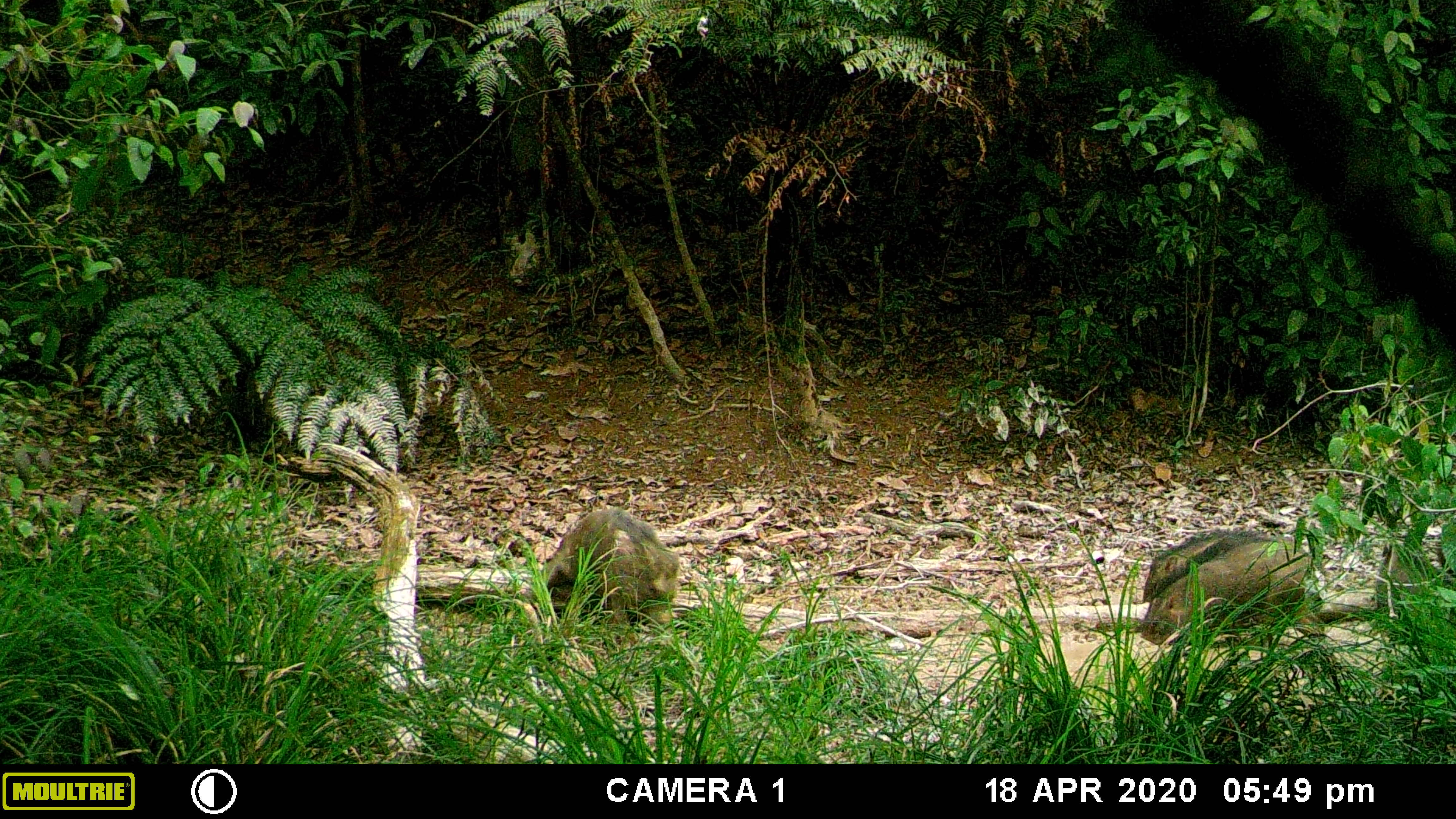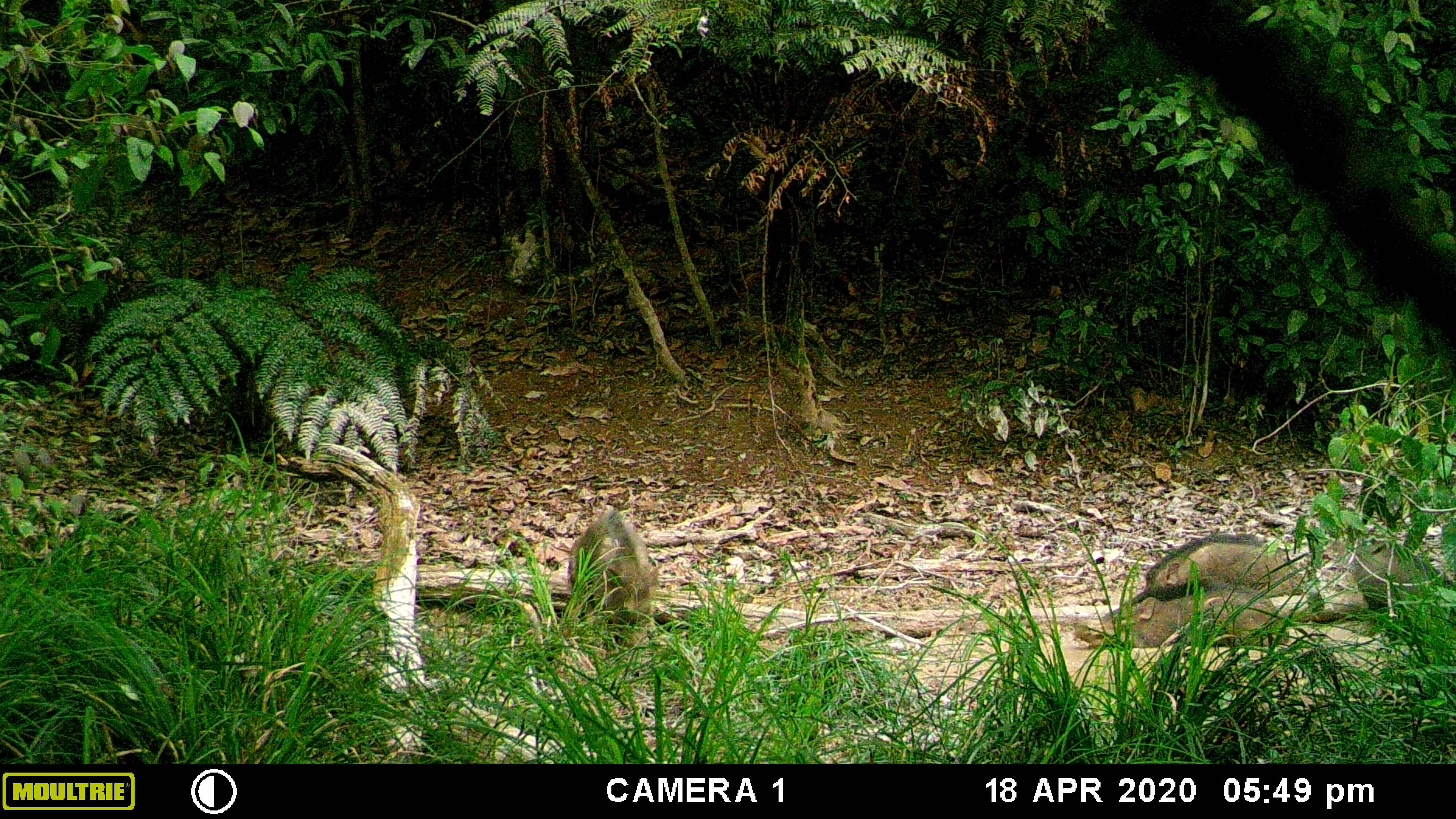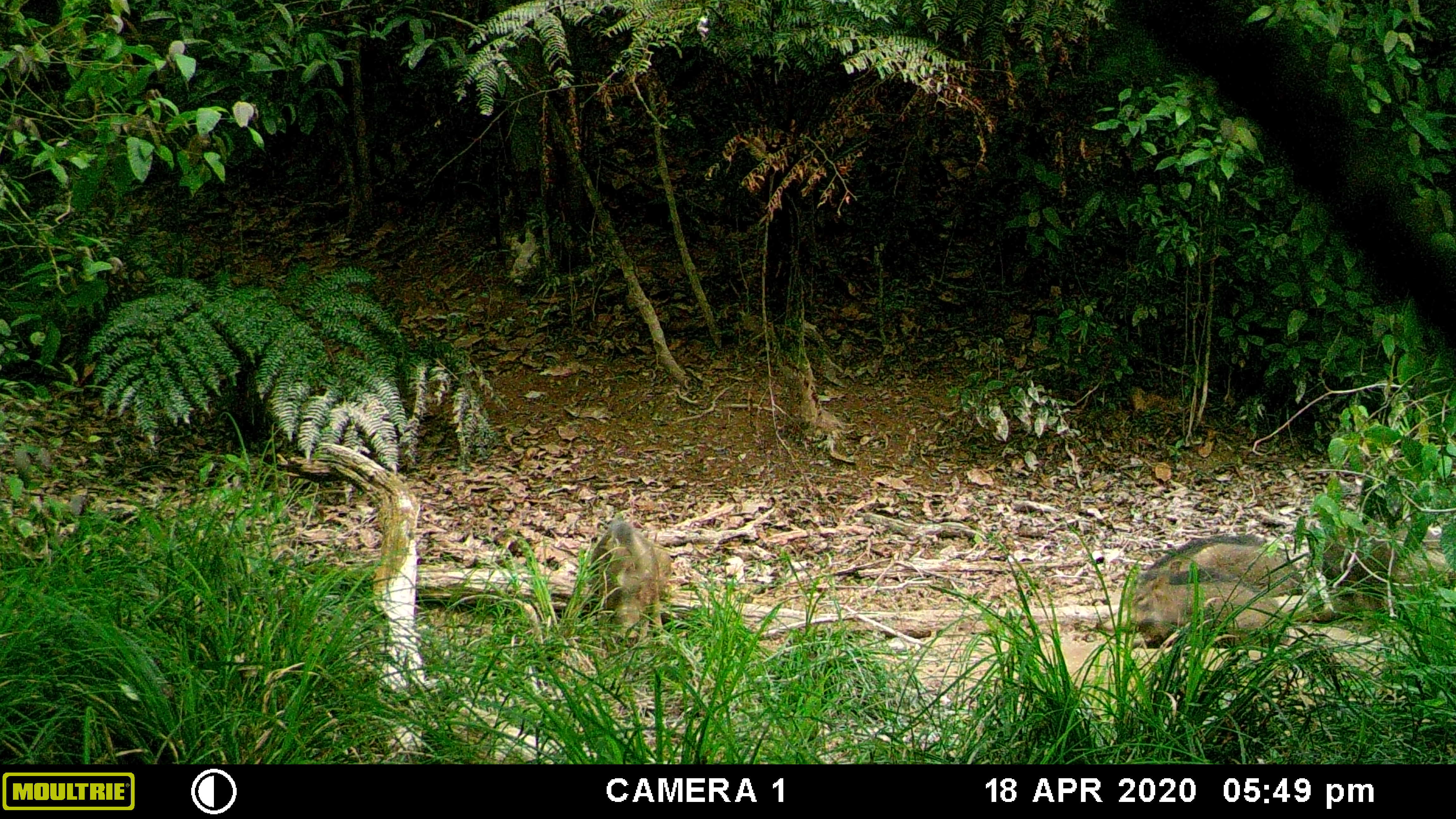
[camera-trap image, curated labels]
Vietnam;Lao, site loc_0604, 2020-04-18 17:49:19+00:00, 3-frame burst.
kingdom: Animalia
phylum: Chordata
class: Mammalia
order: Artiodactyla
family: Suidae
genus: Sus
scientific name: Sus scrofa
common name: eurasian wild pig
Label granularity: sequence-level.